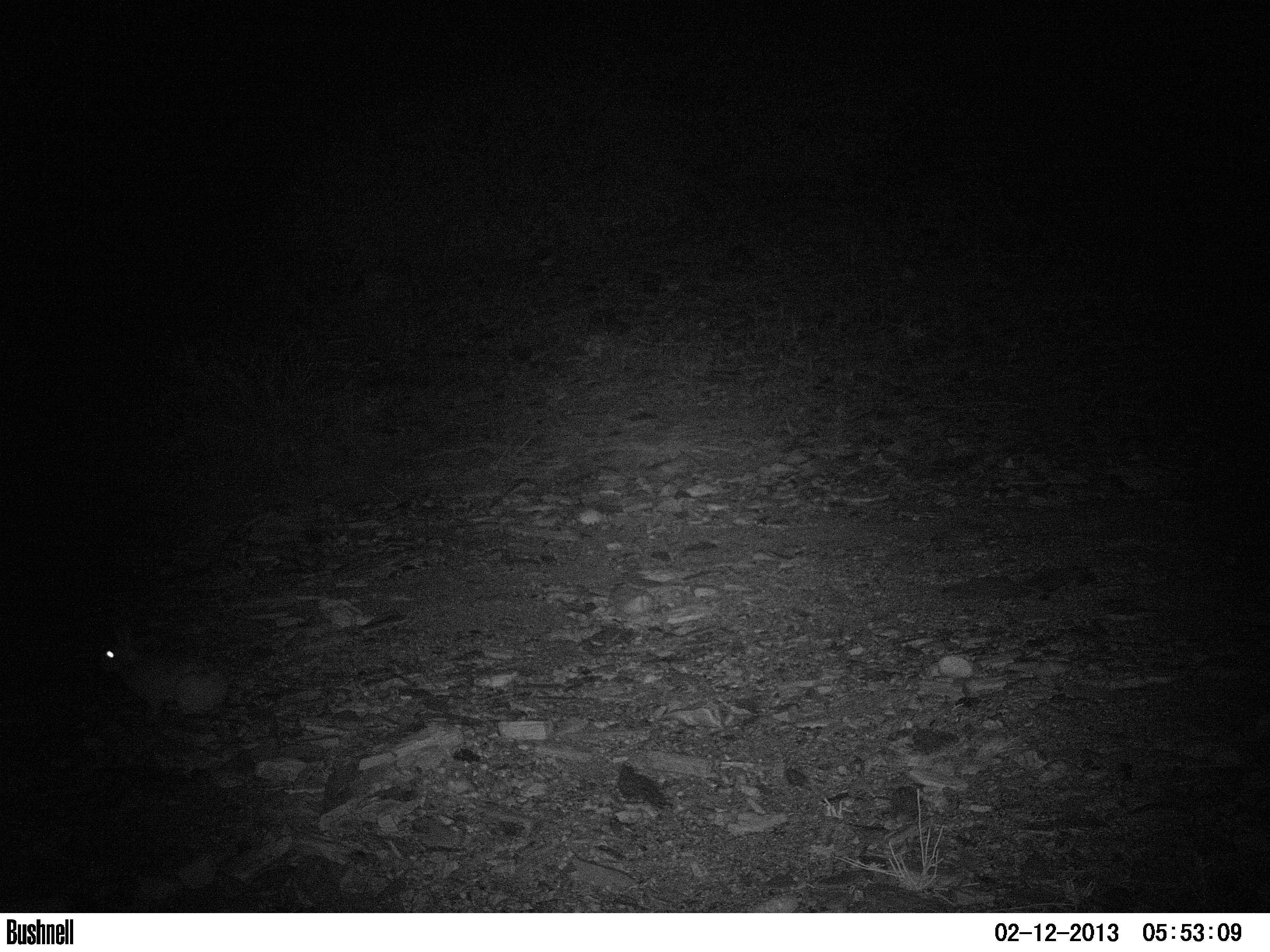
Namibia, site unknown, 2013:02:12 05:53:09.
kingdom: Animalia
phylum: Chordata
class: Mammalia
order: Rodentia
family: Hystricidae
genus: Hystrix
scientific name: Hystrix africaeaustralis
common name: cape porcupine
Hystrix africaeaustralis (cape porcupine).